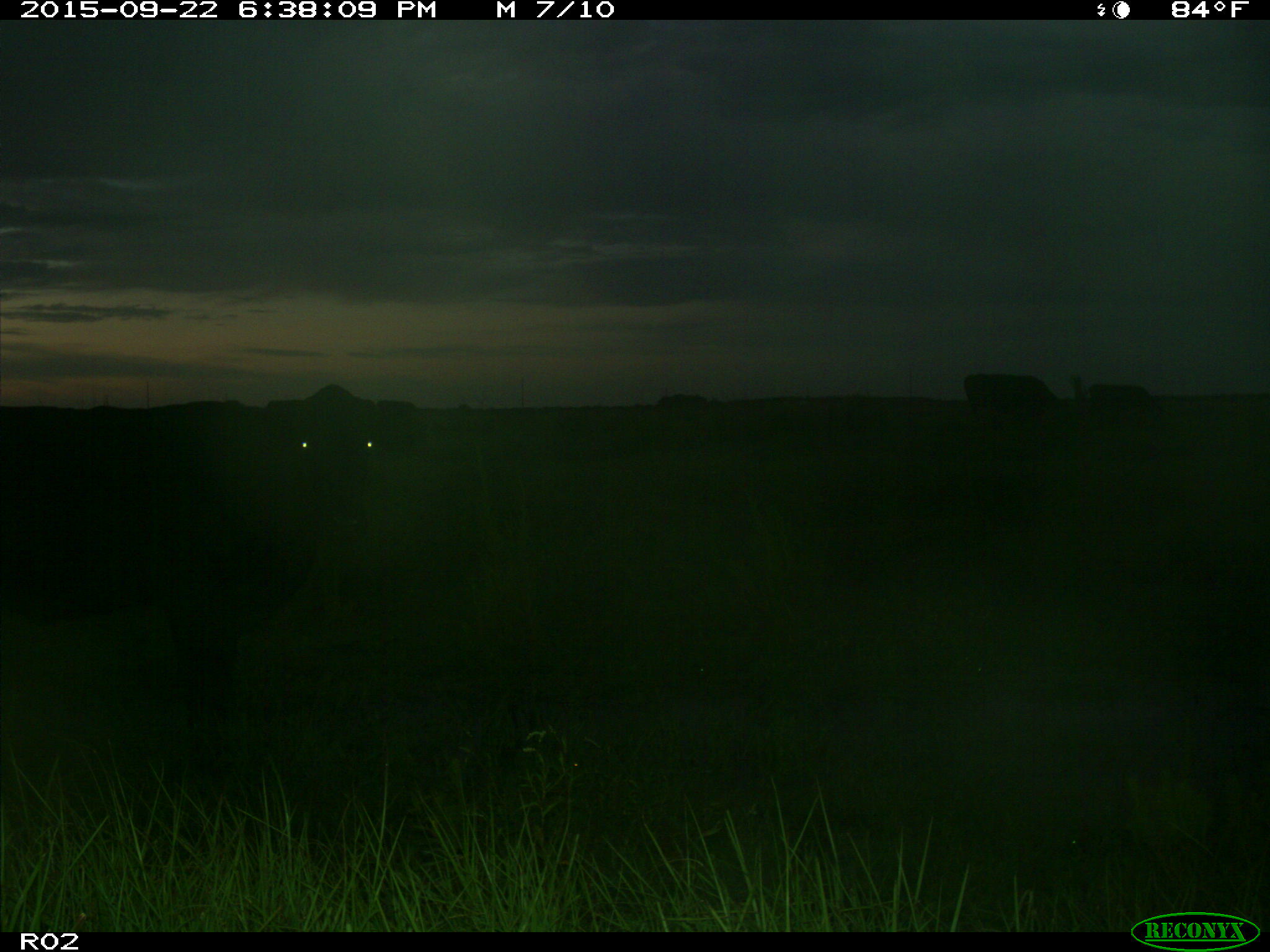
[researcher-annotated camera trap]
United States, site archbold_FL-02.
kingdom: Animalia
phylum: Chordata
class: Mammalia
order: Artiodactyla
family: Bovidae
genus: Bos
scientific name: Bos taurus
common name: domestic cow